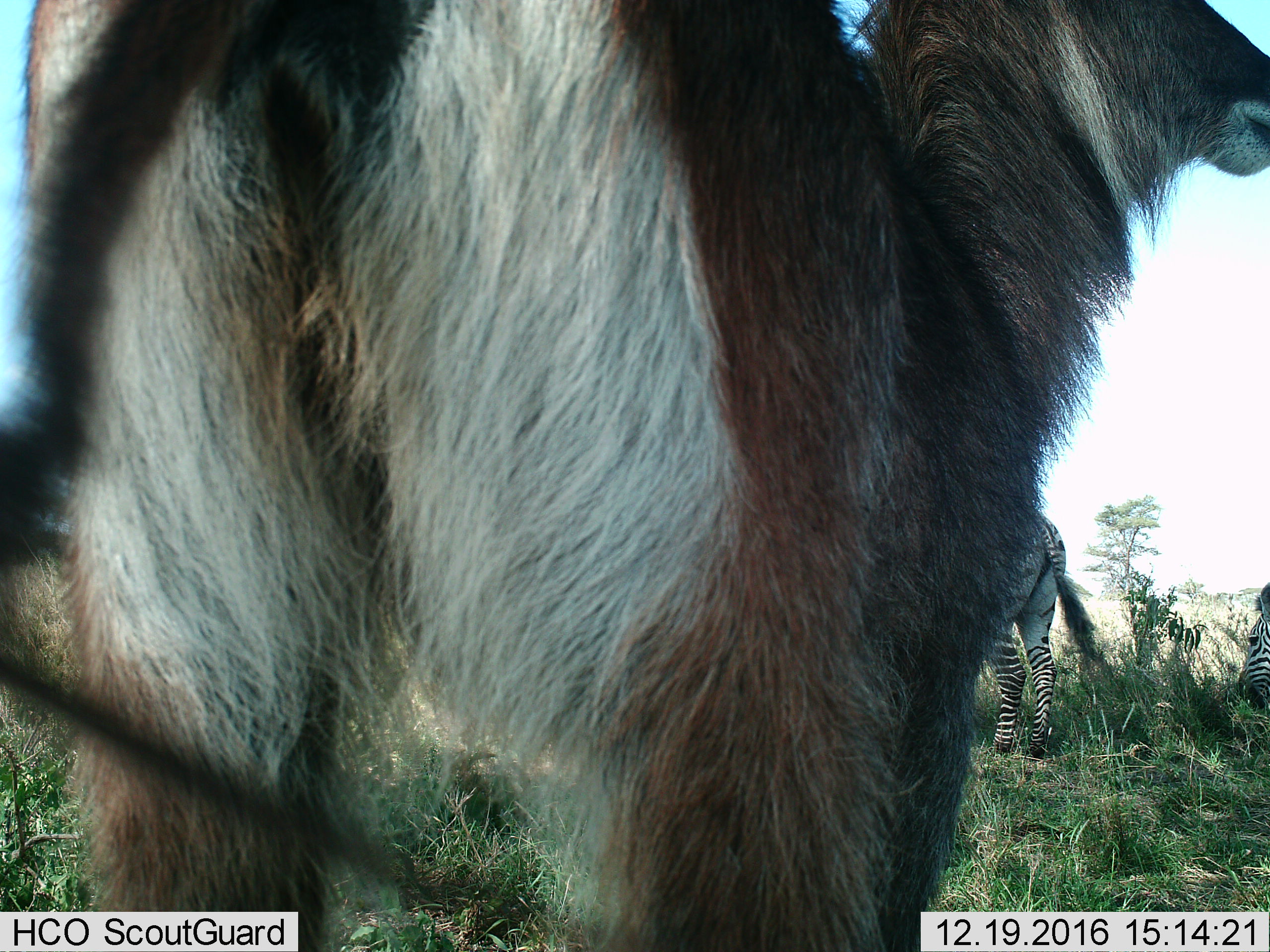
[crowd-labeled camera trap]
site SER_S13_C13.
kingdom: Animalia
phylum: Chordata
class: Mammalia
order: Artiodactyla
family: Bovidae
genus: Kobus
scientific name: Kobus ellipsiprymnus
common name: waterbuck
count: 1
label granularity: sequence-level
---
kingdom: Animalia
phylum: Chordata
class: Mammalia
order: Perissodactyla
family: Equidae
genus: Equus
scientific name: Equus quagga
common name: plains zebra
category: zebraplains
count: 2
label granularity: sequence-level